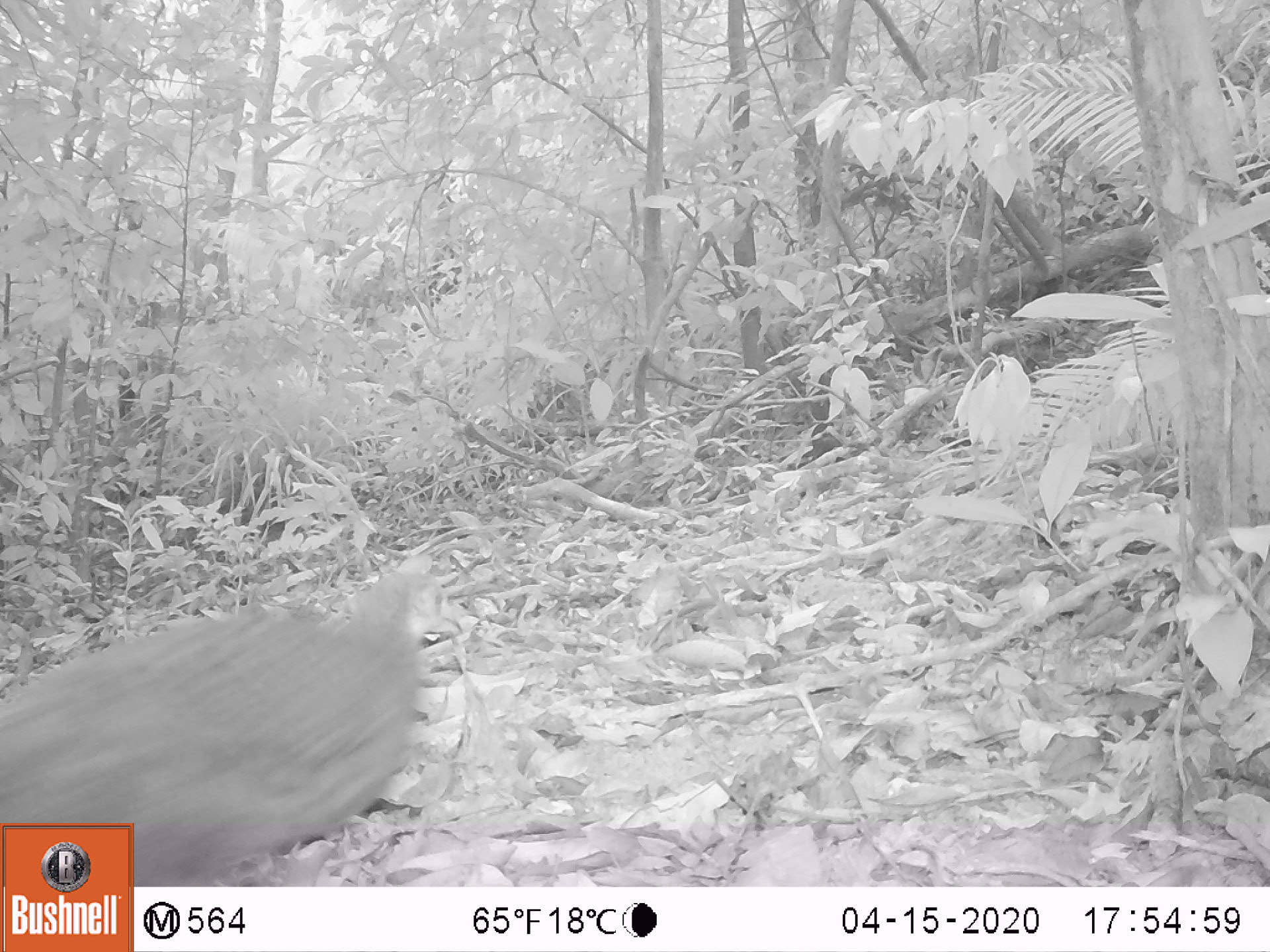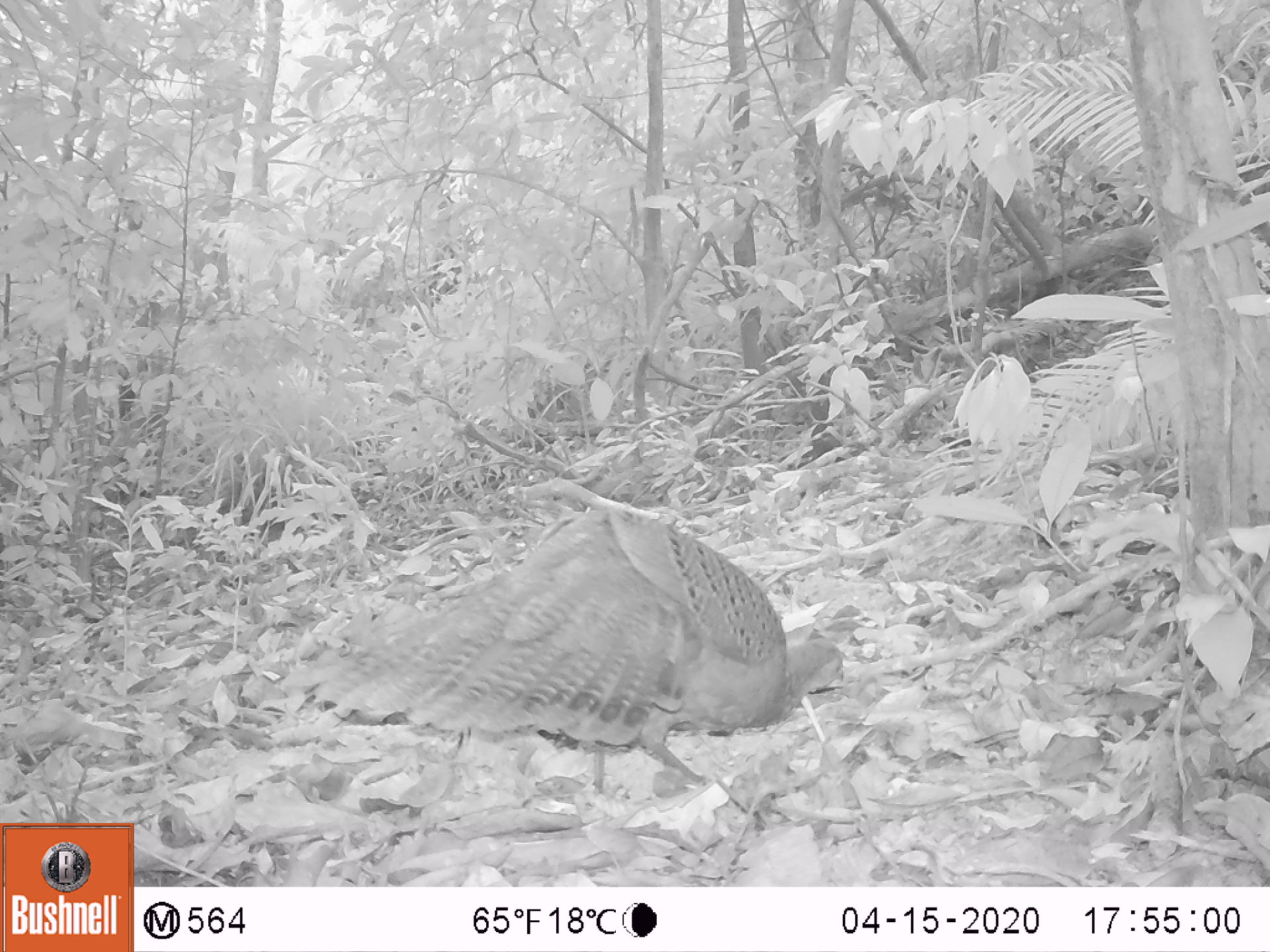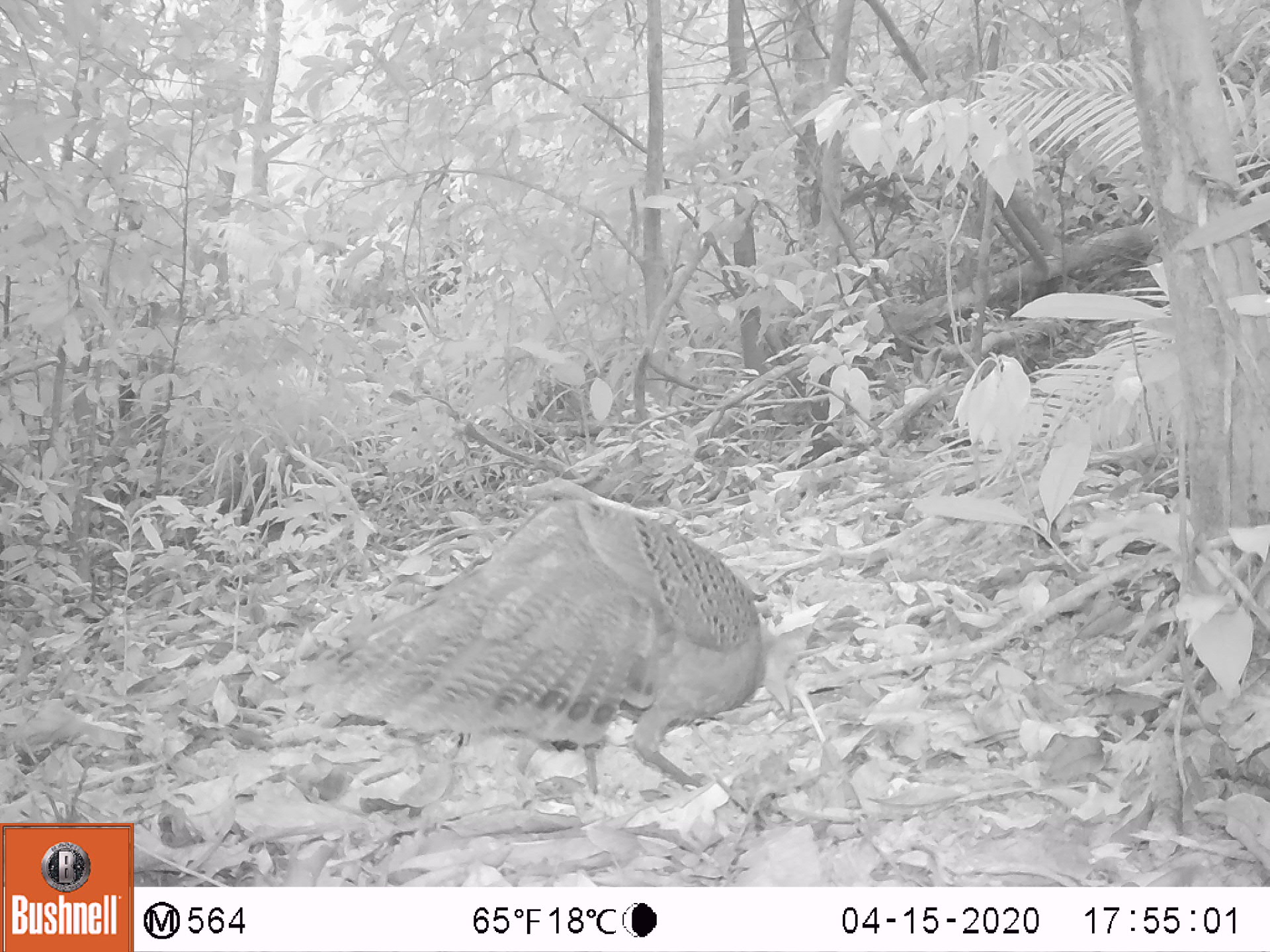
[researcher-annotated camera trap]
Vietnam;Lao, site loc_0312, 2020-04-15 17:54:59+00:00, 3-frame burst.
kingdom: Animalia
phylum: Chordata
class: Aves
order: Galliformes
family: Phasianidae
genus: Polyplectron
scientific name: Polyplectron bicalcaratum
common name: gray peacock-pheasant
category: grey peacock pheasant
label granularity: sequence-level